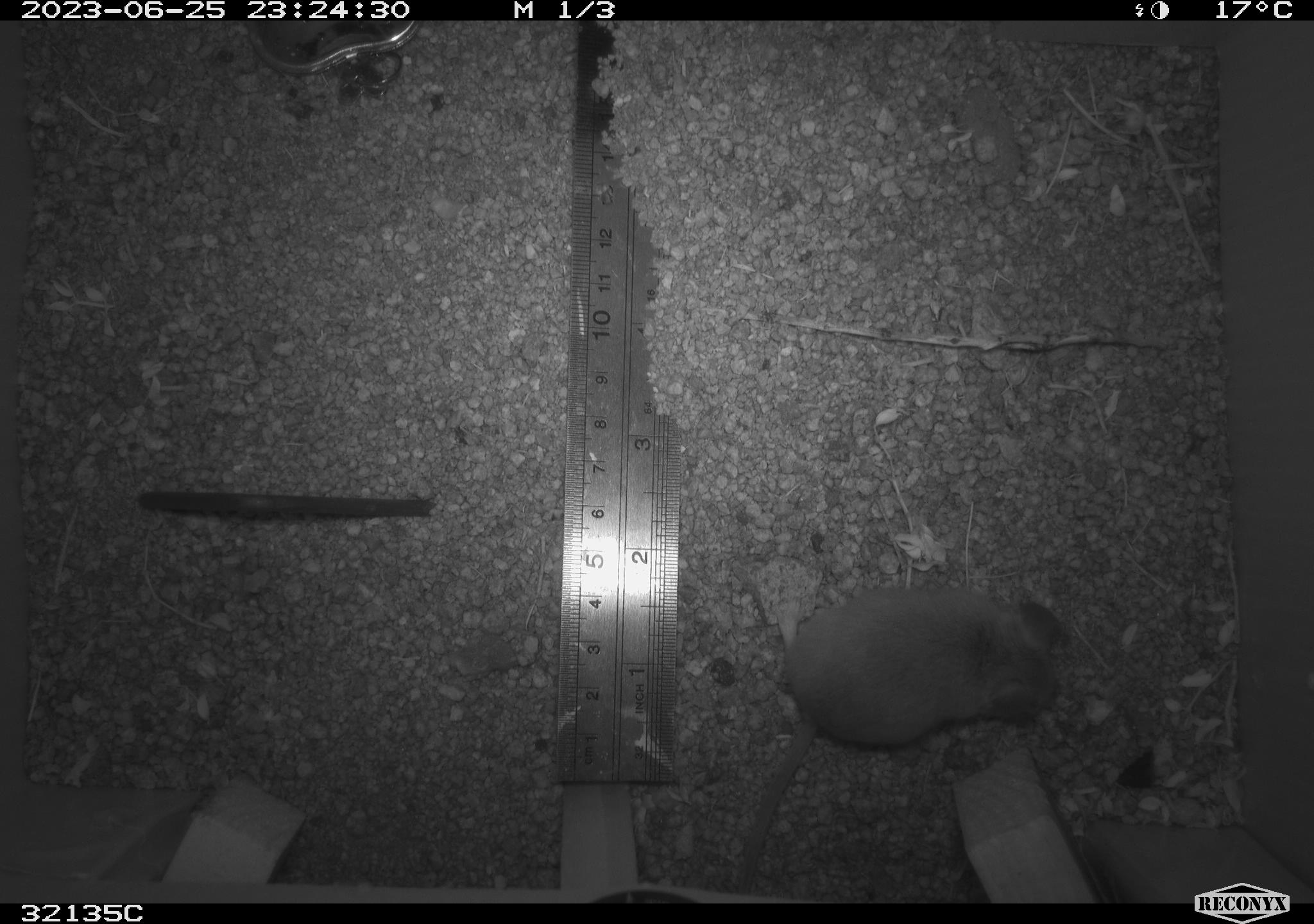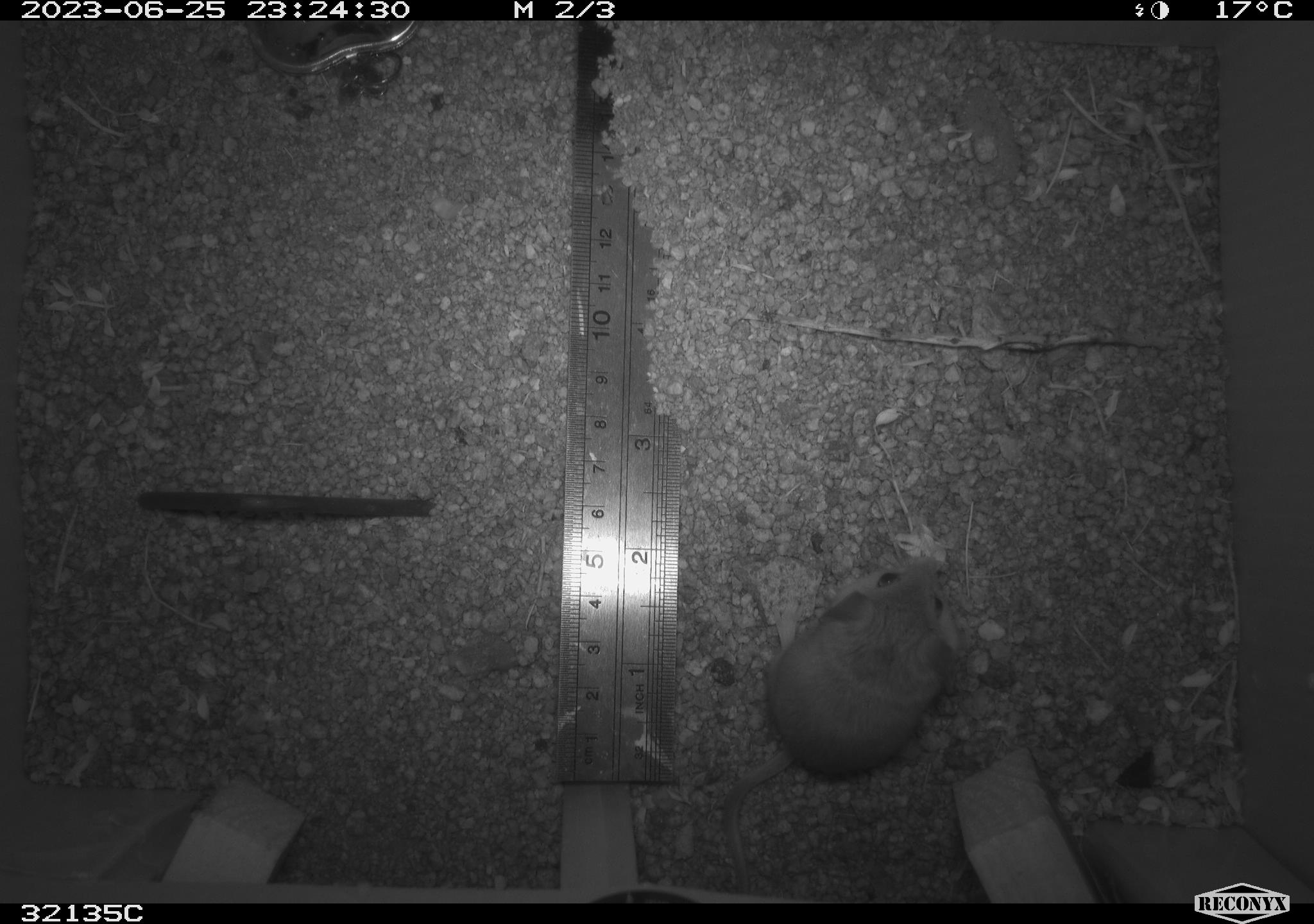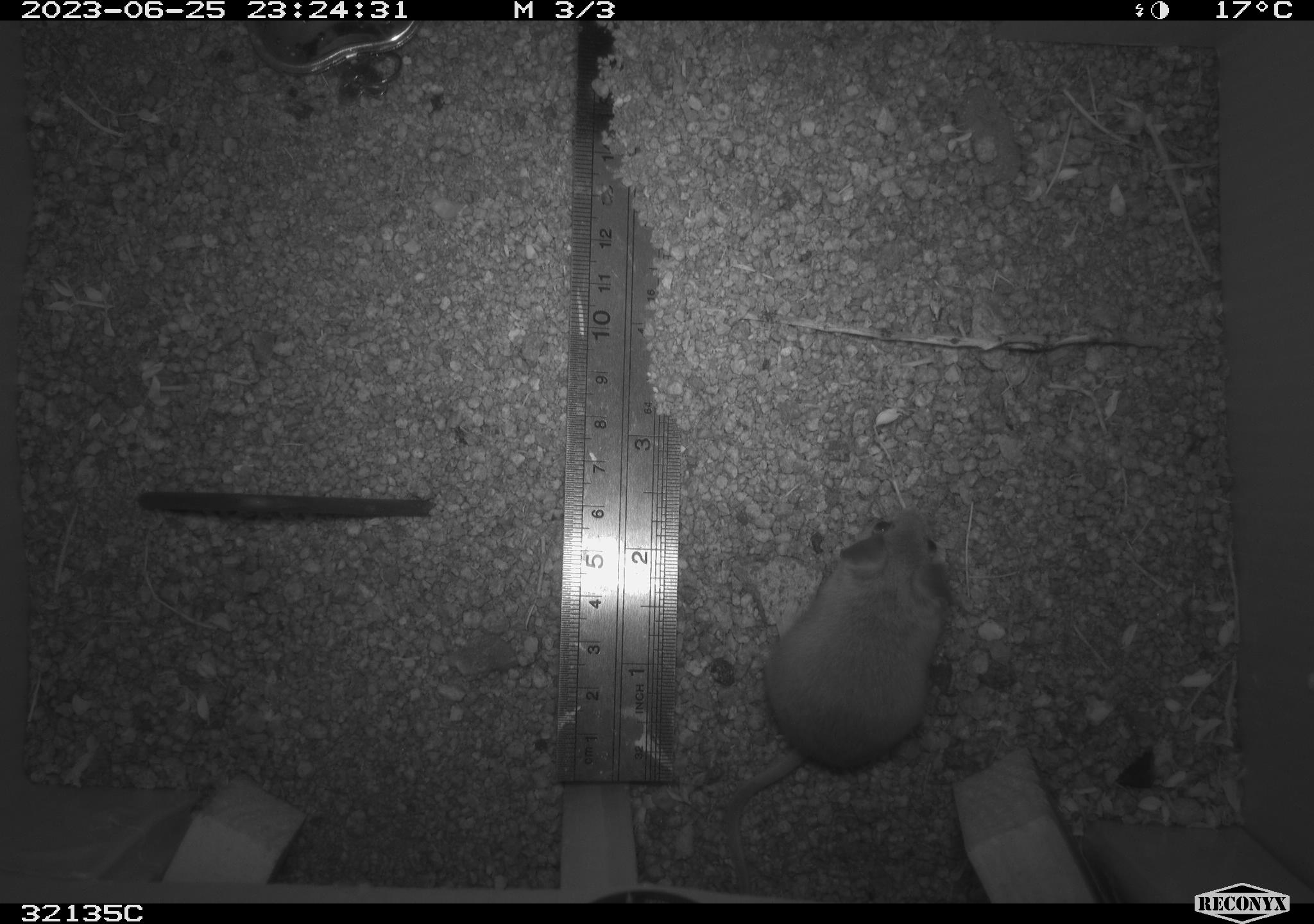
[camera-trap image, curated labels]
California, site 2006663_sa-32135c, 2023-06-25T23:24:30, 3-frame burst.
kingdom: Animalia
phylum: Chordata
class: Mammalia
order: Rodentia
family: Cricetidae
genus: Peromyscus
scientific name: Peromyscus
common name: deer mice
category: peromyscus species